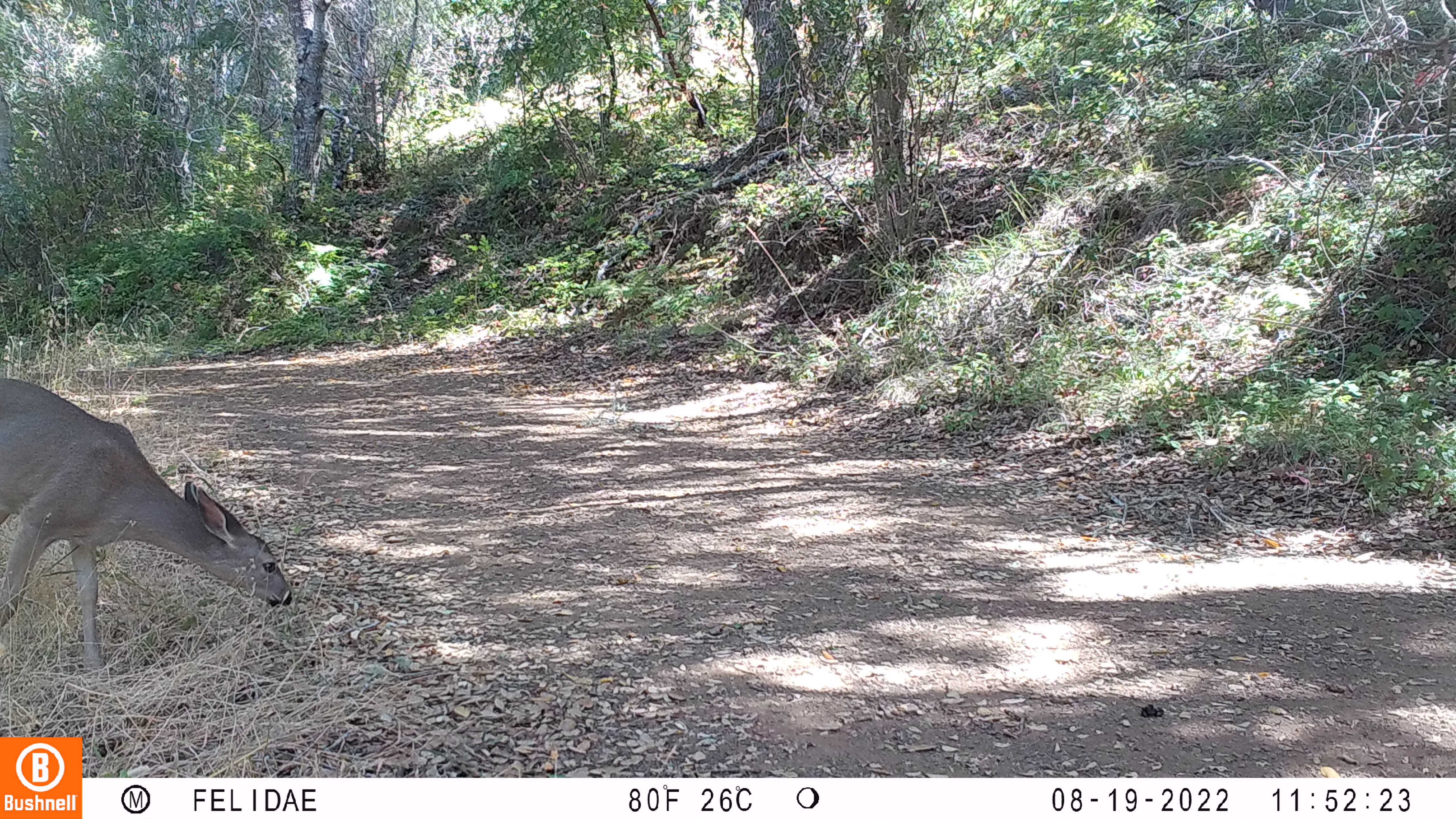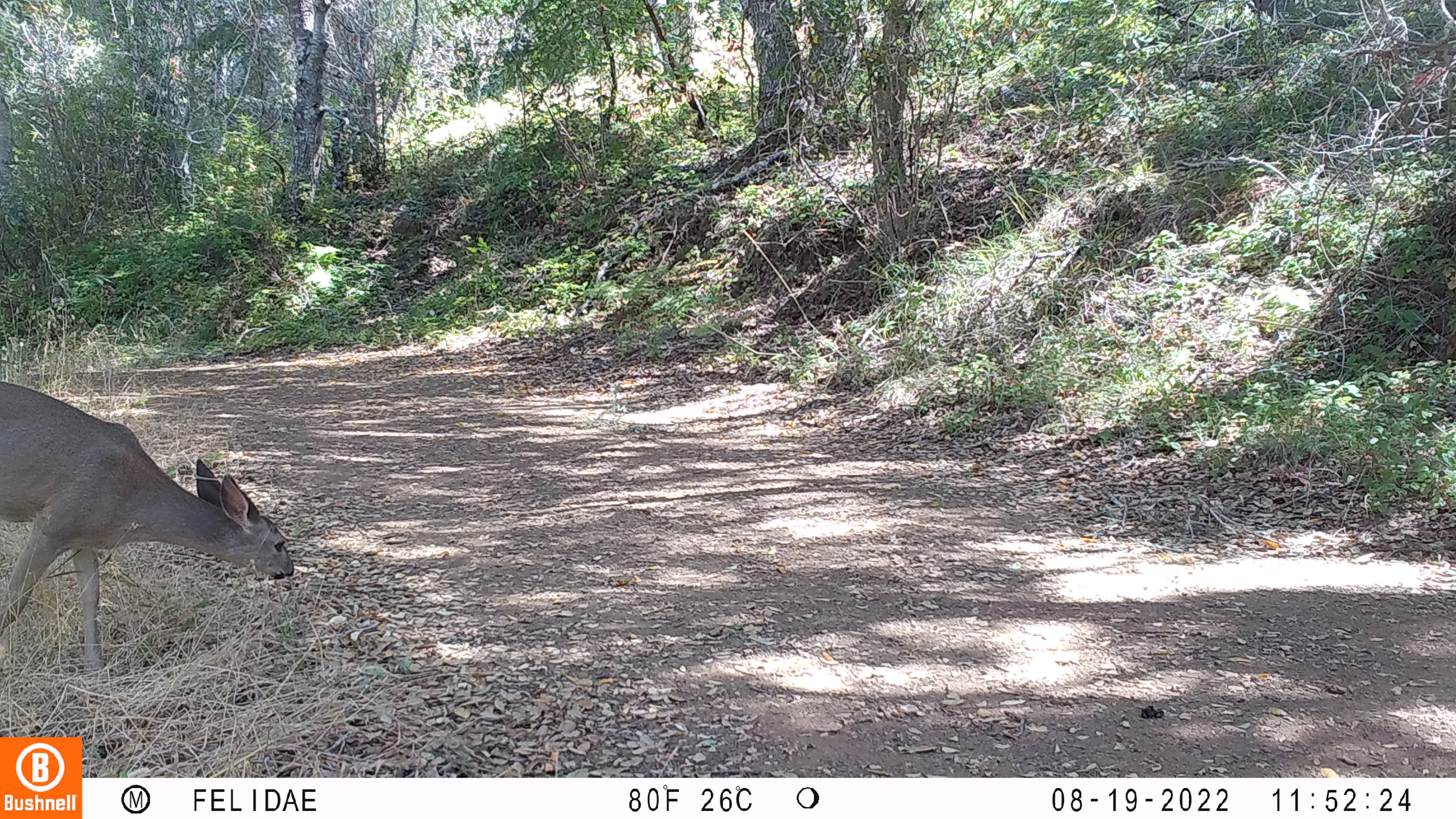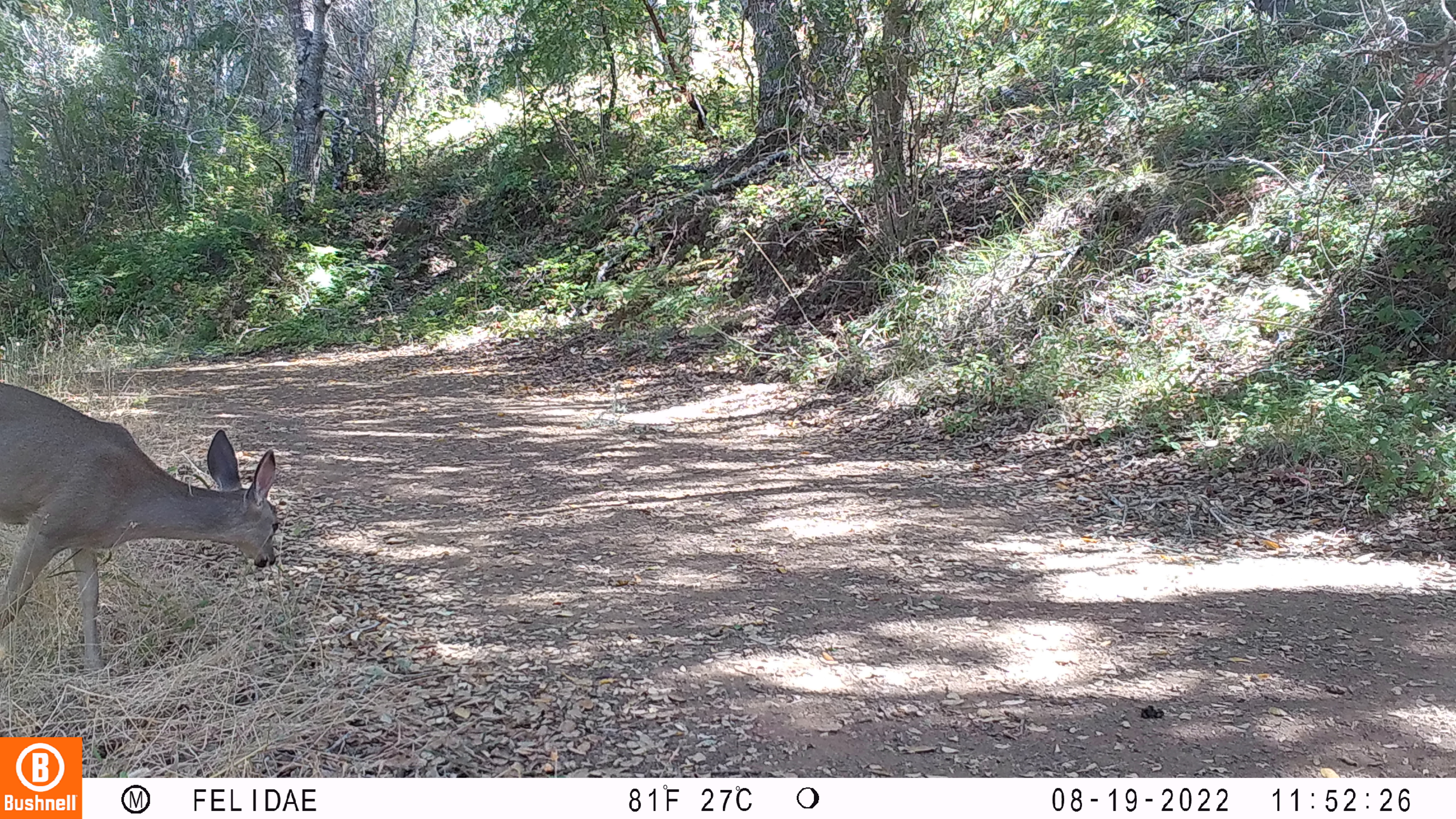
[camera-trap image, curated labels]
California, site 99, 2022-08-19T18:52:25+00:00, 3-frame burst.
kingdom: Animalia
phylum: Chordata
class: Mammalia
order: Artiodactyla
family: Cervidae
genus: Odocoileus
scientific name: Odocoileus hemionus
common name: mule deer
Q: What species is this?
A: Mule deer (Odocoileus hemionus).